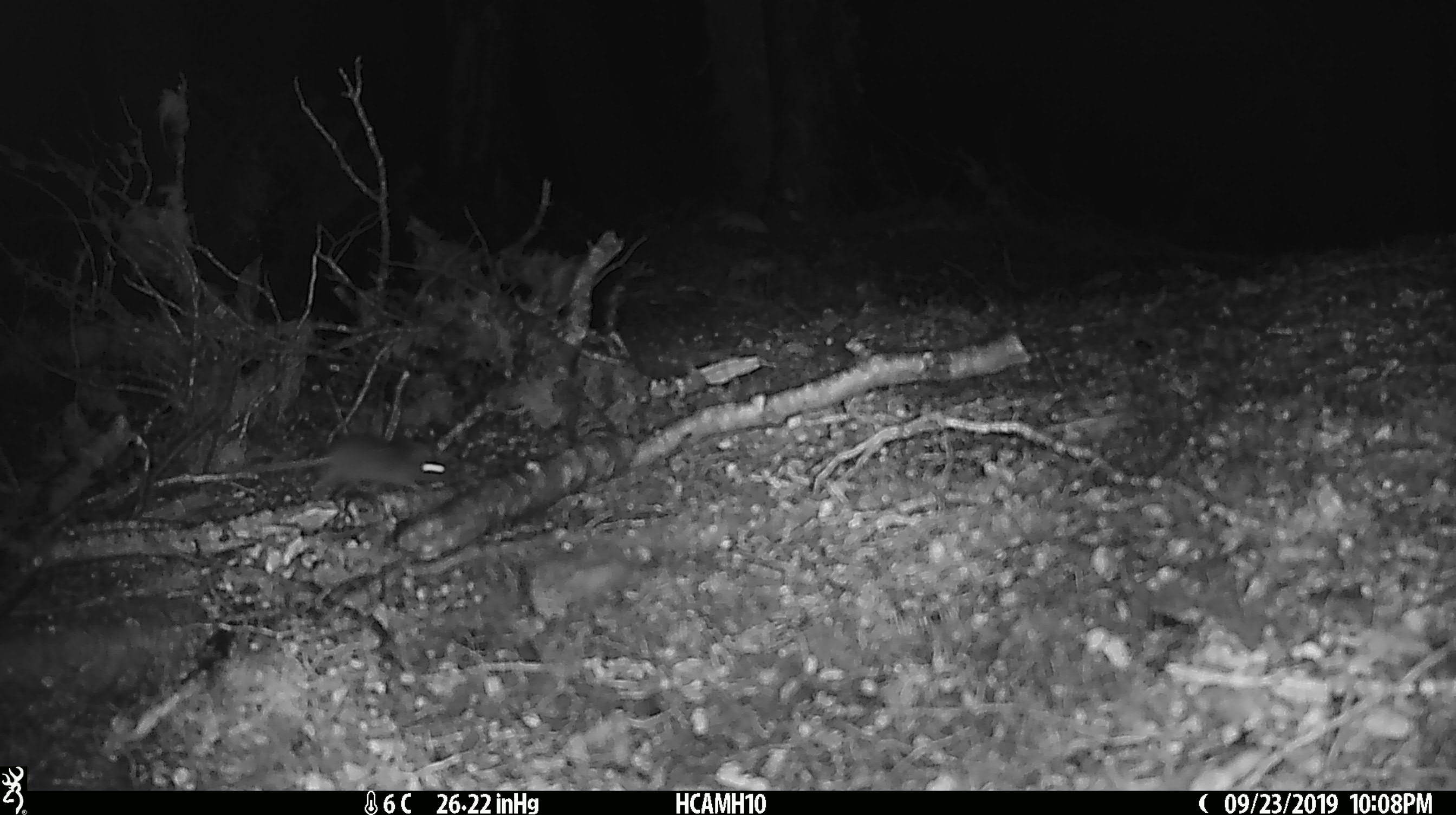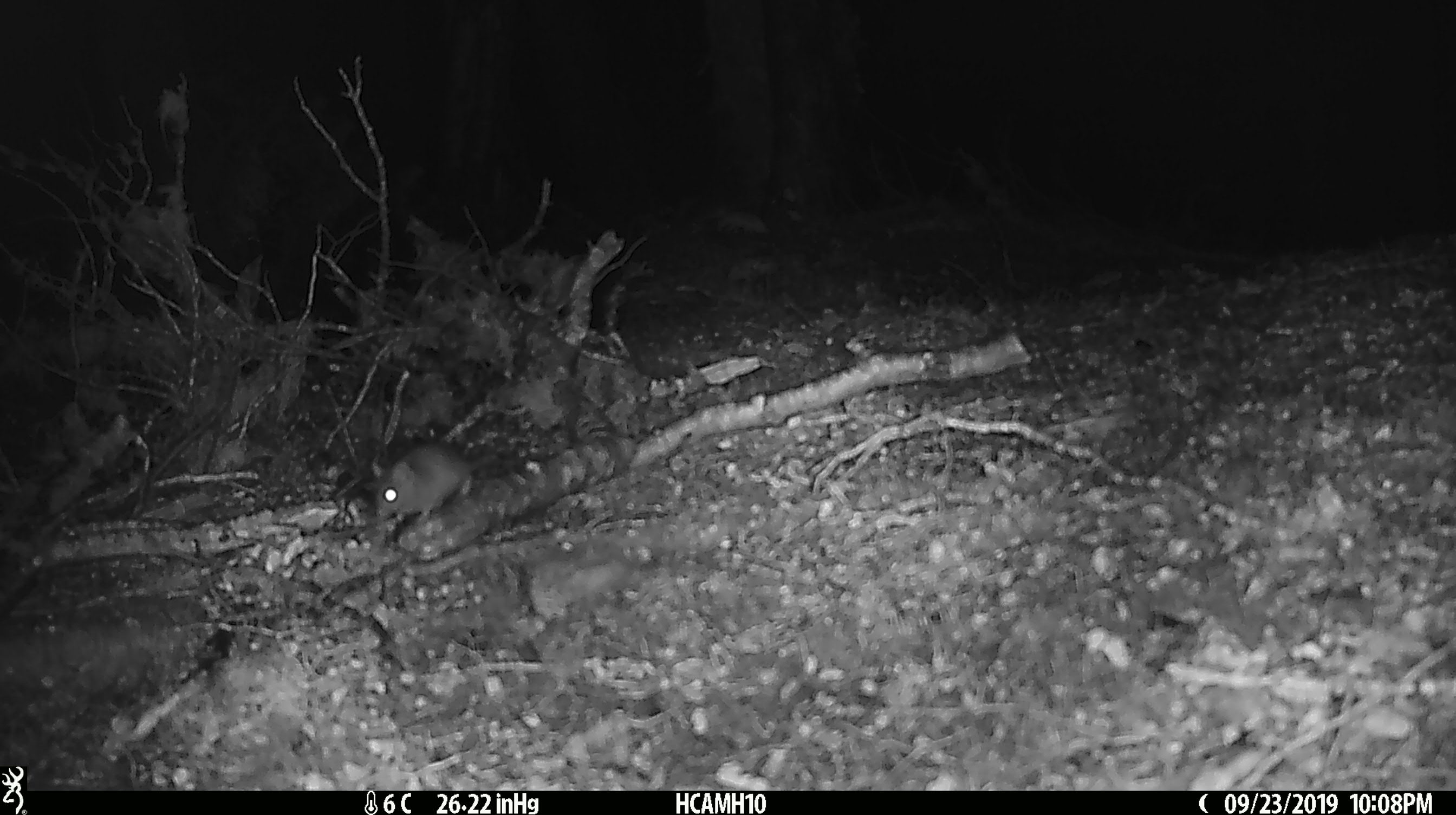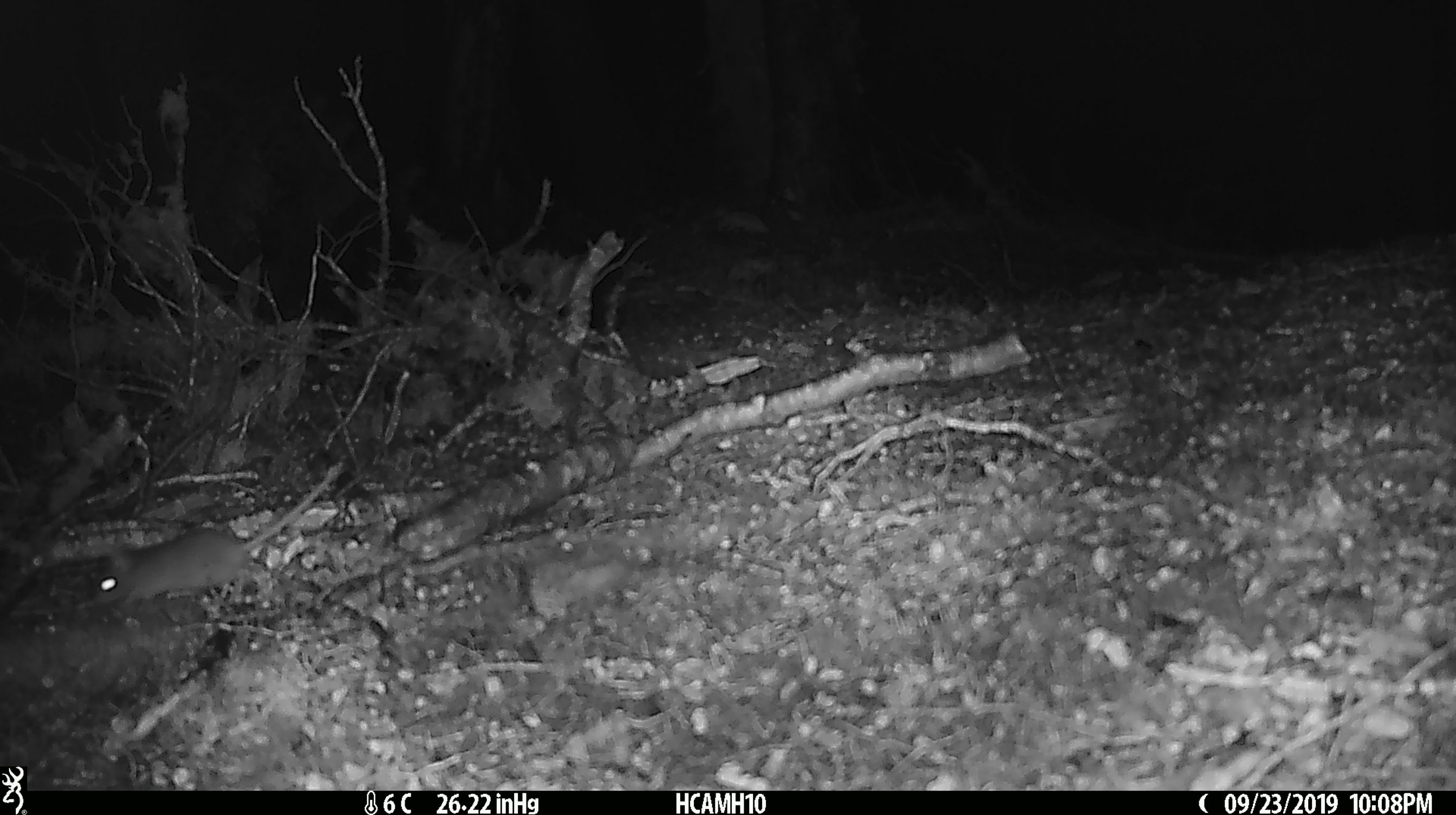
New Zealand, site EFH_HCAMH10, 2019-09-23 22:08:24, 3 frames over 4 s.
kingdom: Animalia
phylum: Chordata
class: Mammalia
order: Rodentia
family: Muridae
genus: Mus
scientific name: Mus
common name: mouse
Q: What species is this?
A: Mouse (Mus).